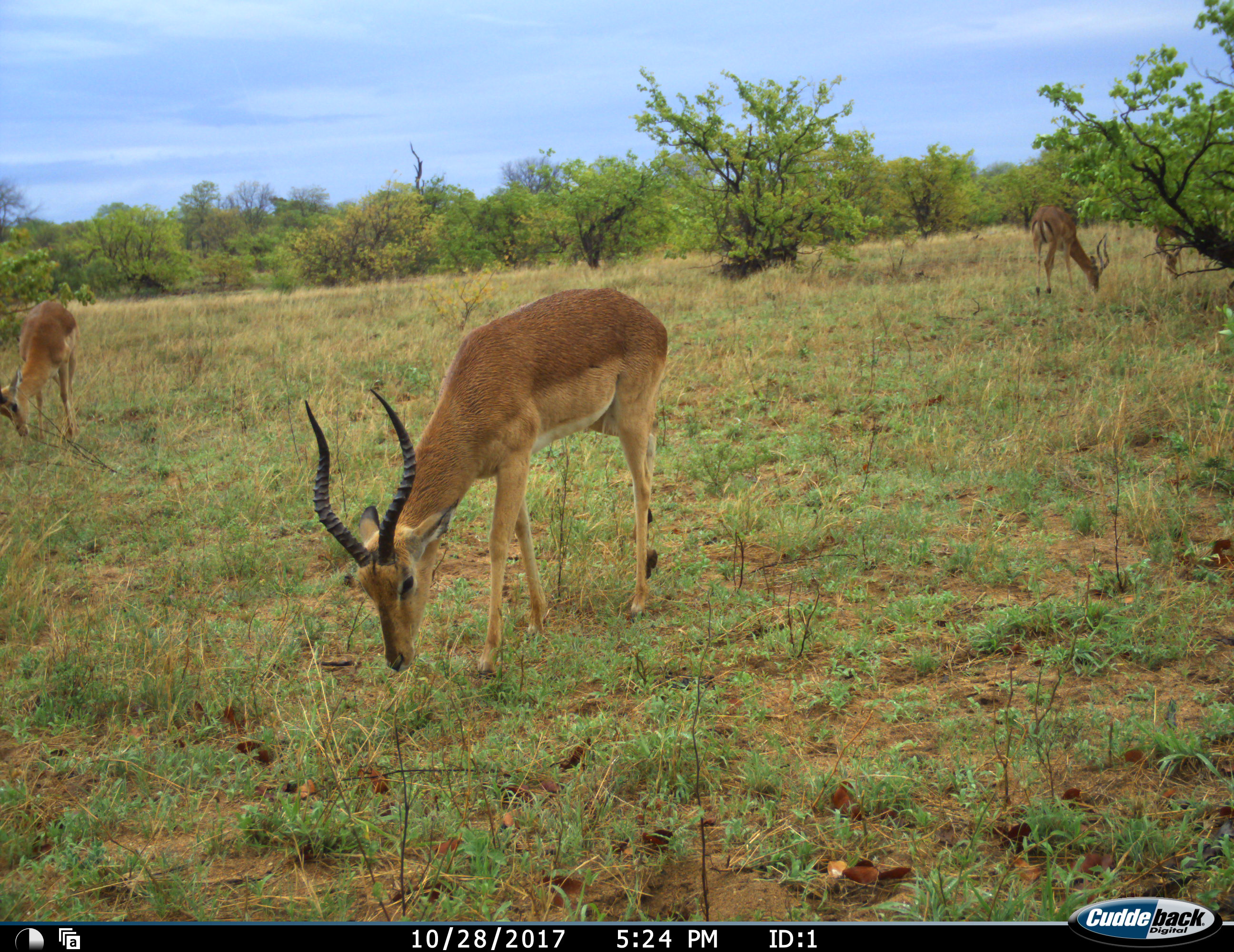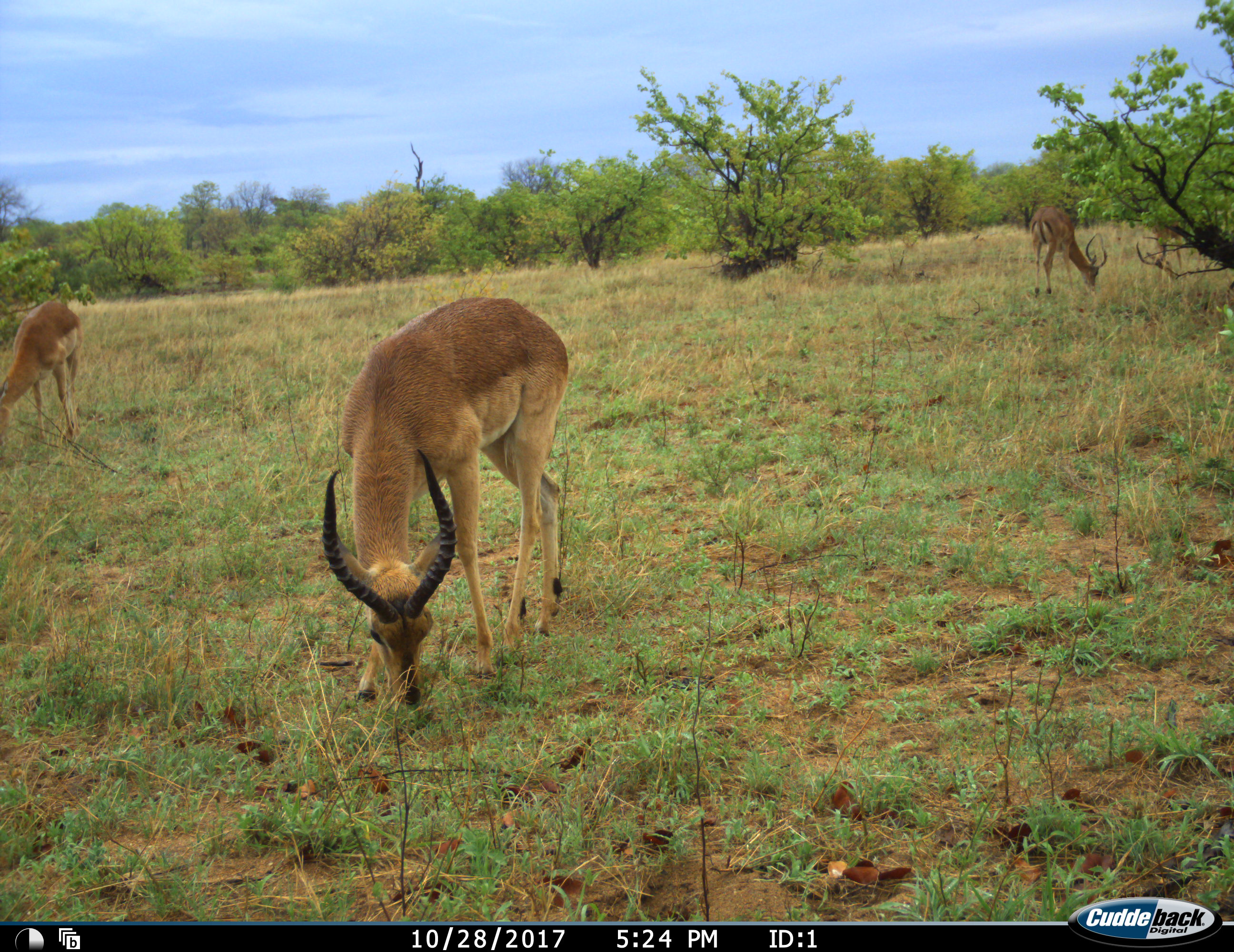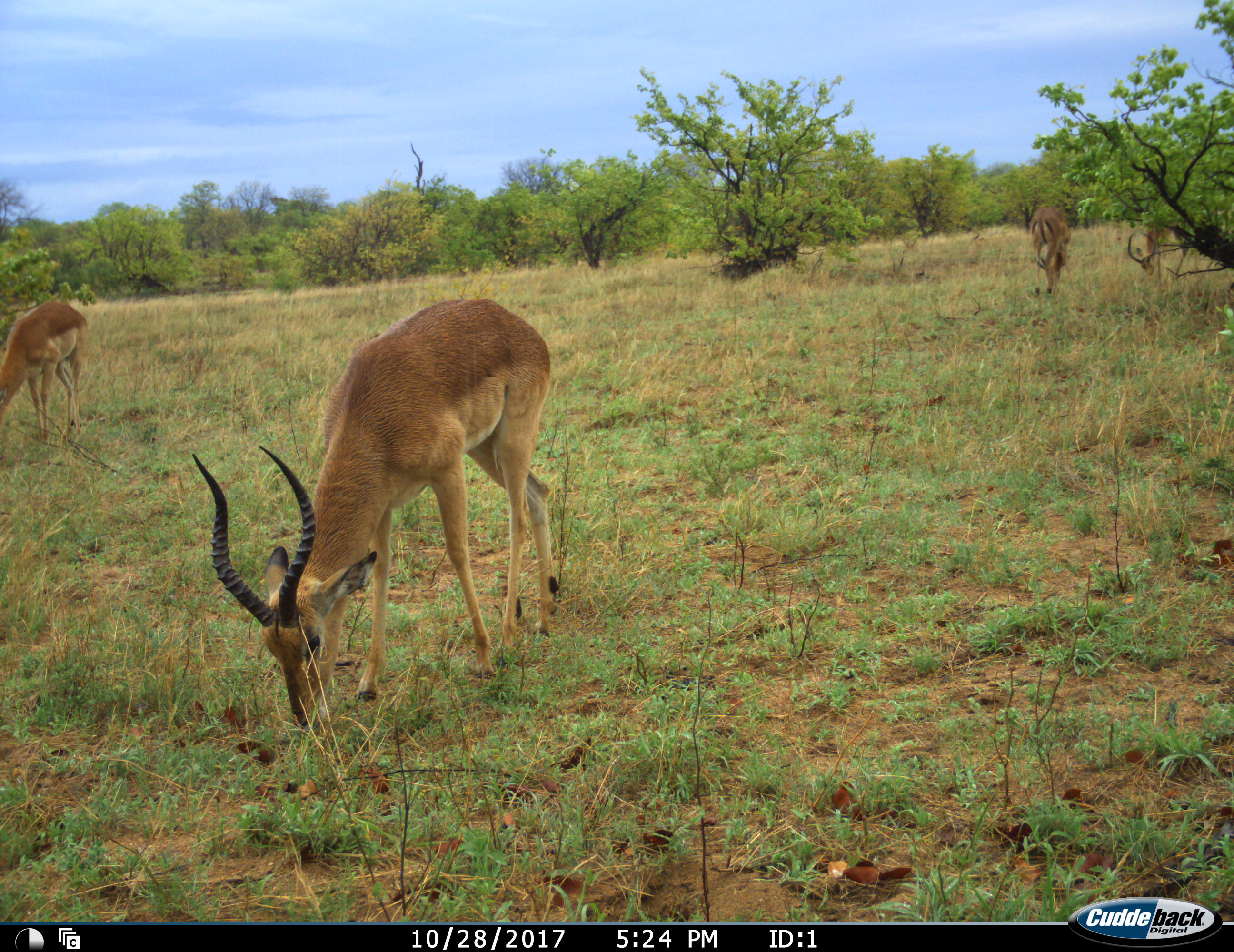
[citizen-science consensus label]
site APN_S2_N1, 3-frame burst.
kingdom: Animalia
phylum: Chordata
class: Mammalia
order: Artiodactyla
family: Bovidae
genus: Aepyceros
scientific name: Aepyceros melampus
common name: impala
Impala (Aepyceros melampus), count 4. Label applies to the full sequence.